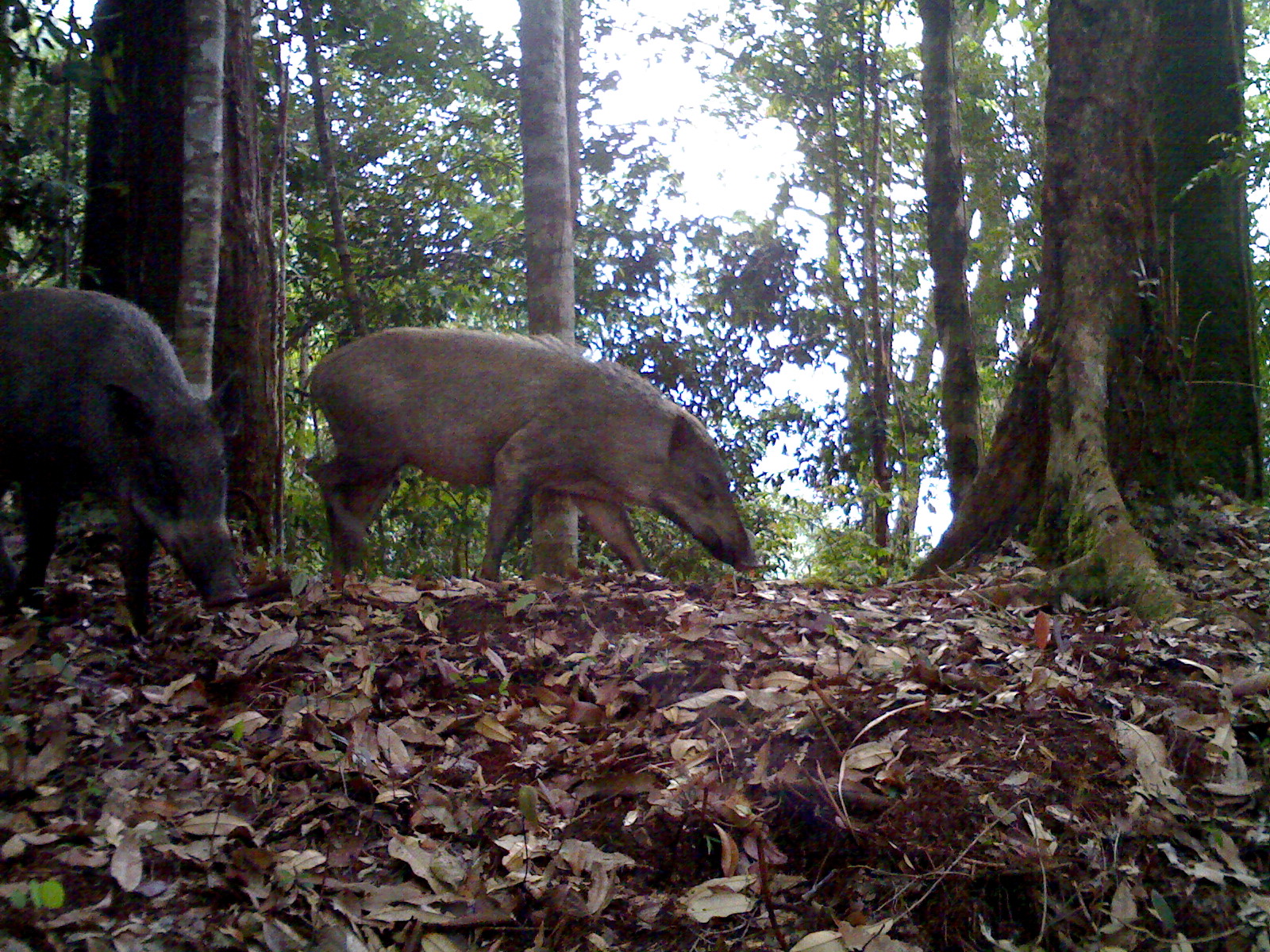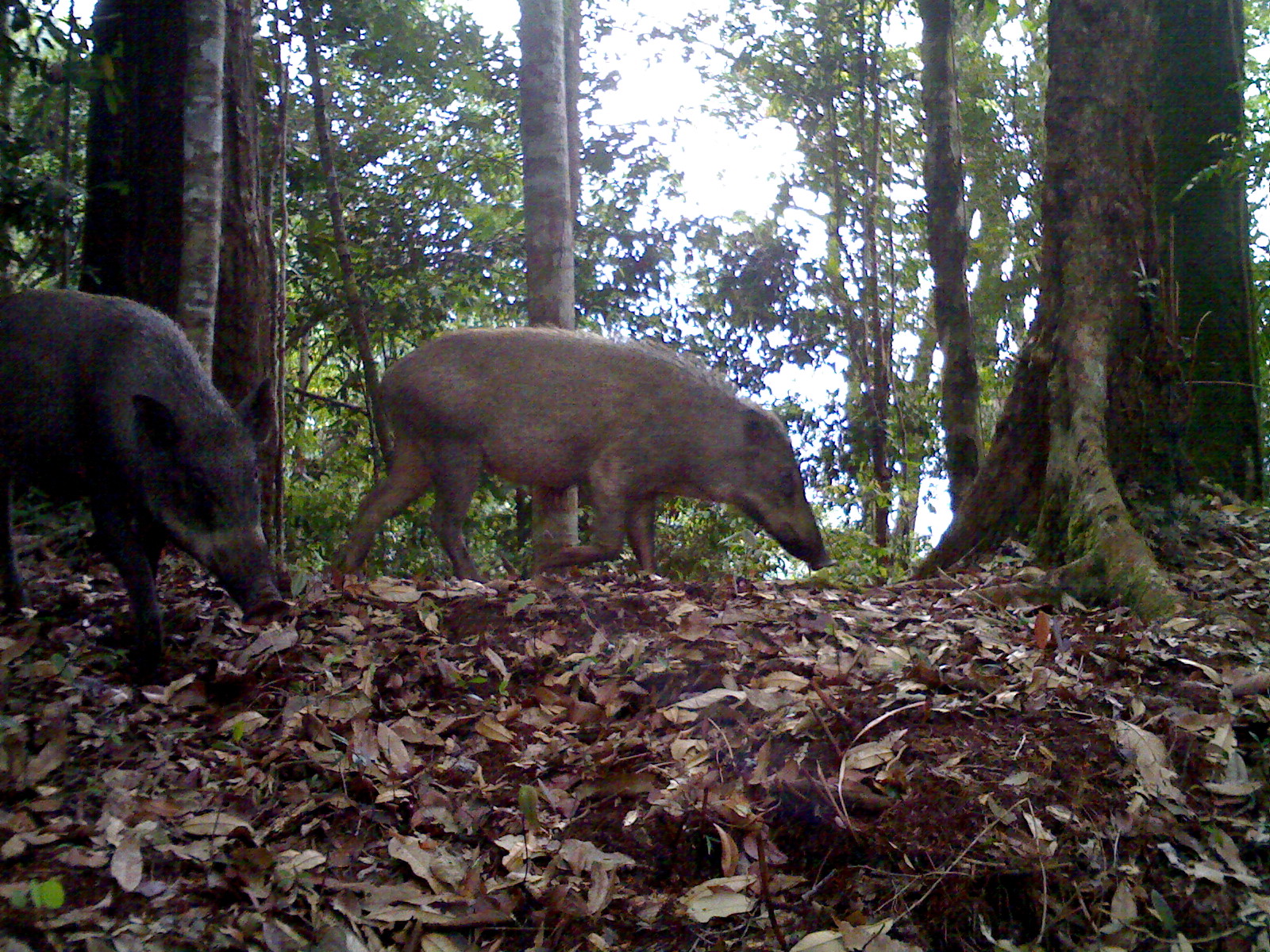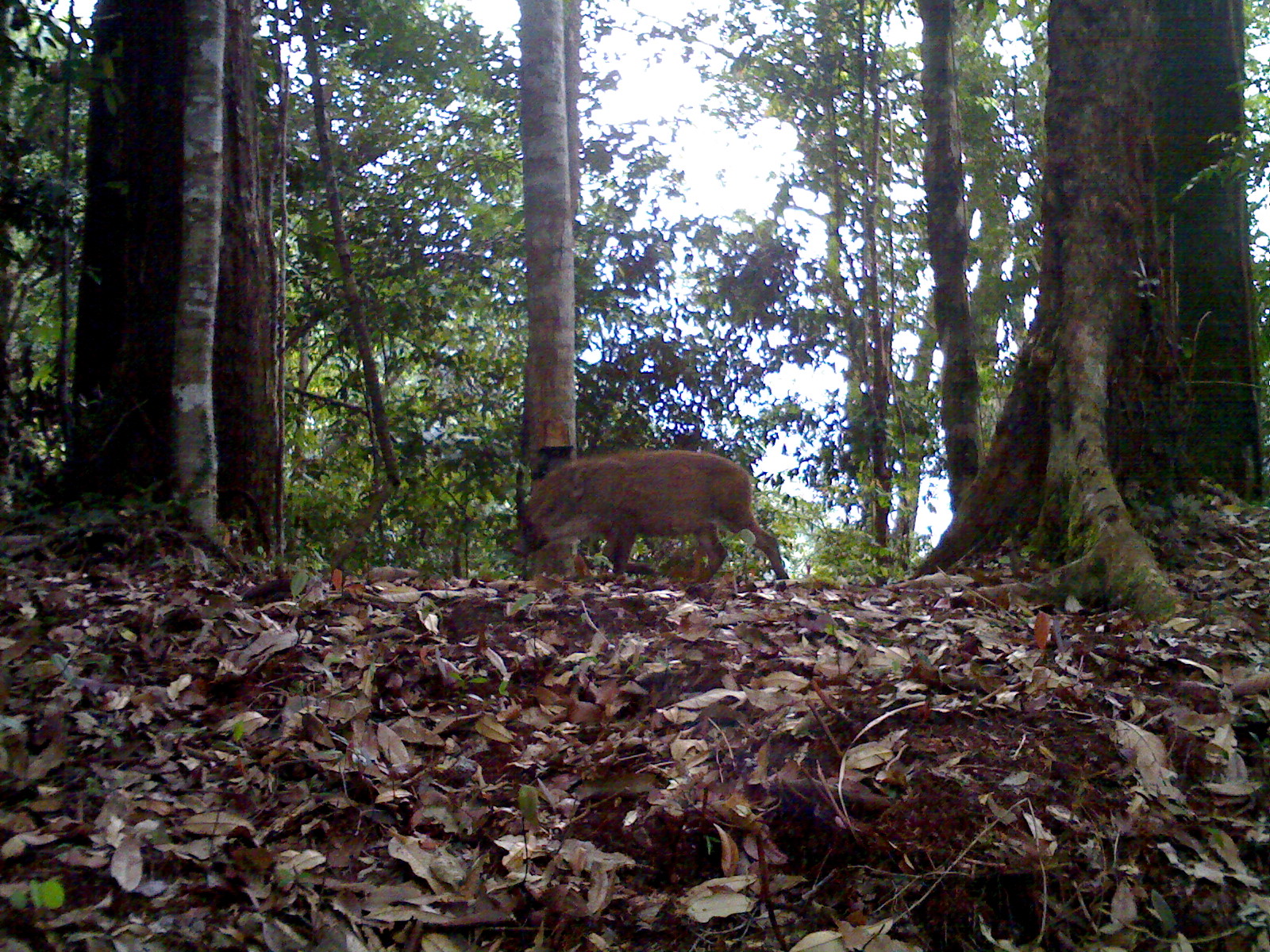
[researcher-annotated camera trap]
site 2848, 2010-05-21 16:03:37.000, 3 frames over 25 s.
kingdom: Animalia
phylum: Chordata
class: Mammalia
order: Artiodactyla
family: Suidae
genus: Sus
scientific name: Sus barbatus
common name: western bearded pig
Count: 2.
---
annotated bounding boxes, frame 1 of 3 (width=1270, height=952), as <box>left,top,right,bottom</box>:
sus barbatus: <box>308,326,761,592</box>; <box>0,283,248,637</box>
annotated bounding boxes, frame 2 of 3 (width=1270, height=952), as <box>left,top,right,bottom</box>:
sus barbatus: <box>326,318,834,584</box>; <box>0,283,292,689</box>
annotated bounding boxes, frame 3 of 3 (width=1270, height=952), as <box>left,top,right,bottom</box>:
sus barbatus: <box>509,448,790,585</box>